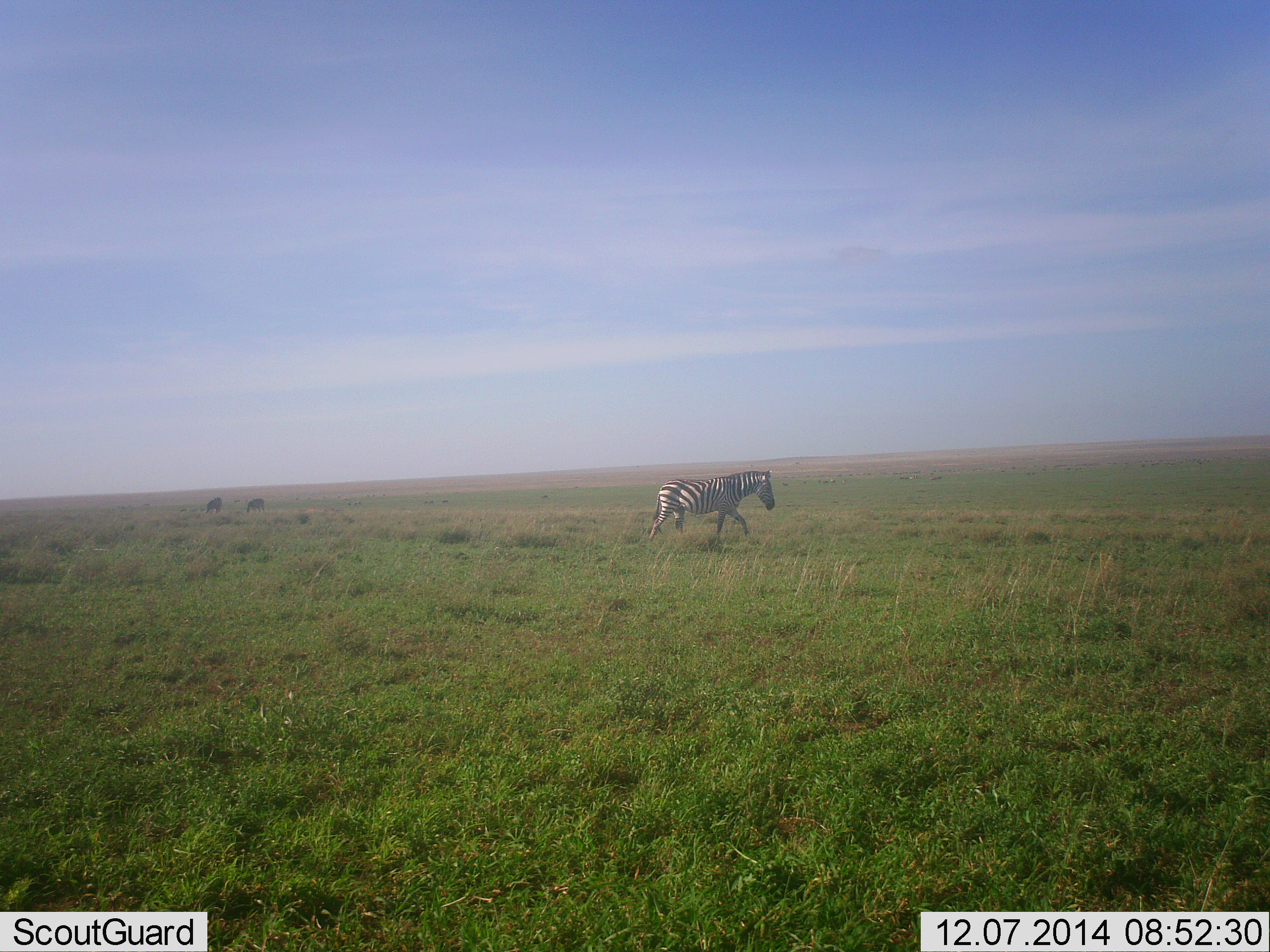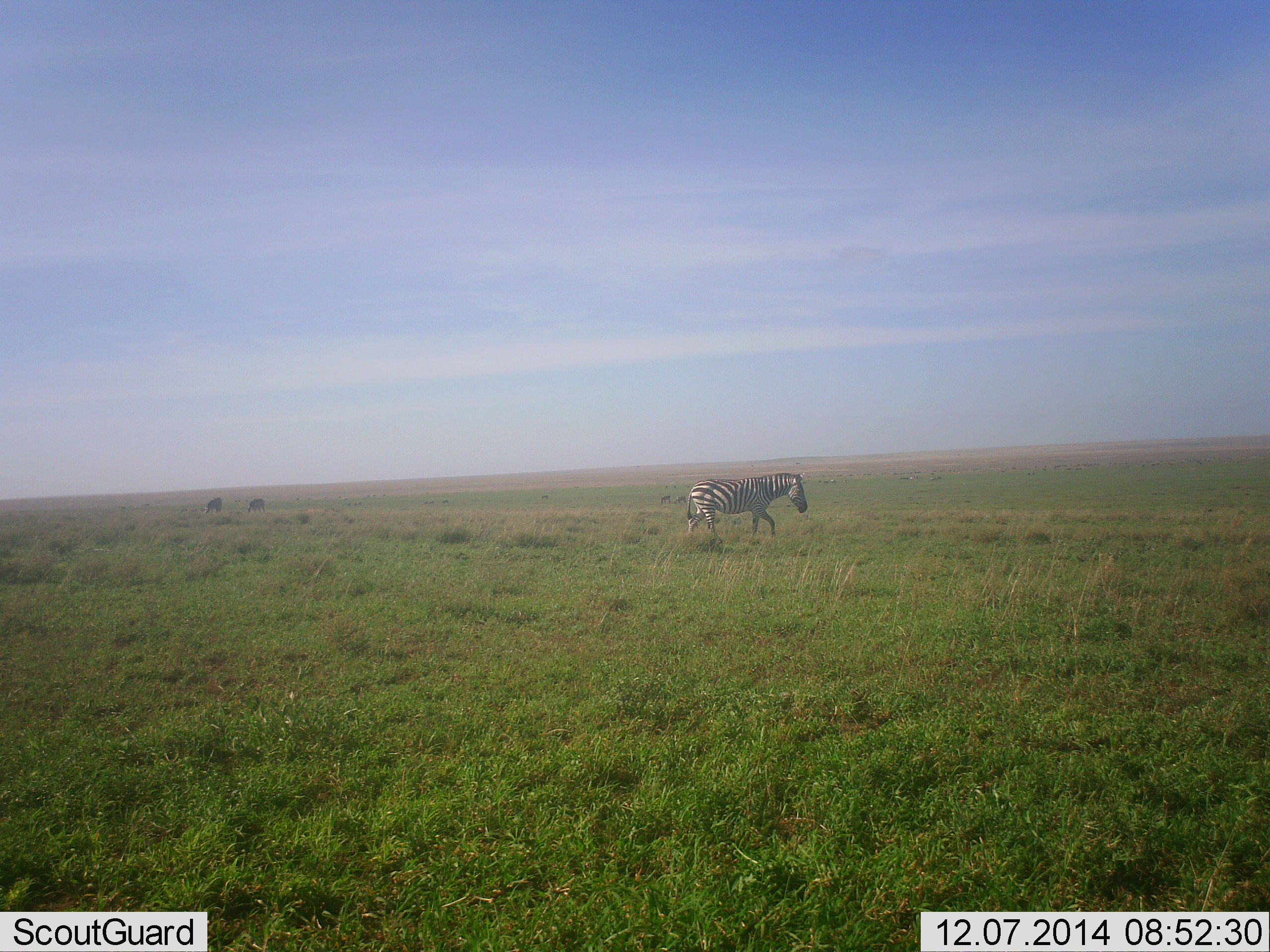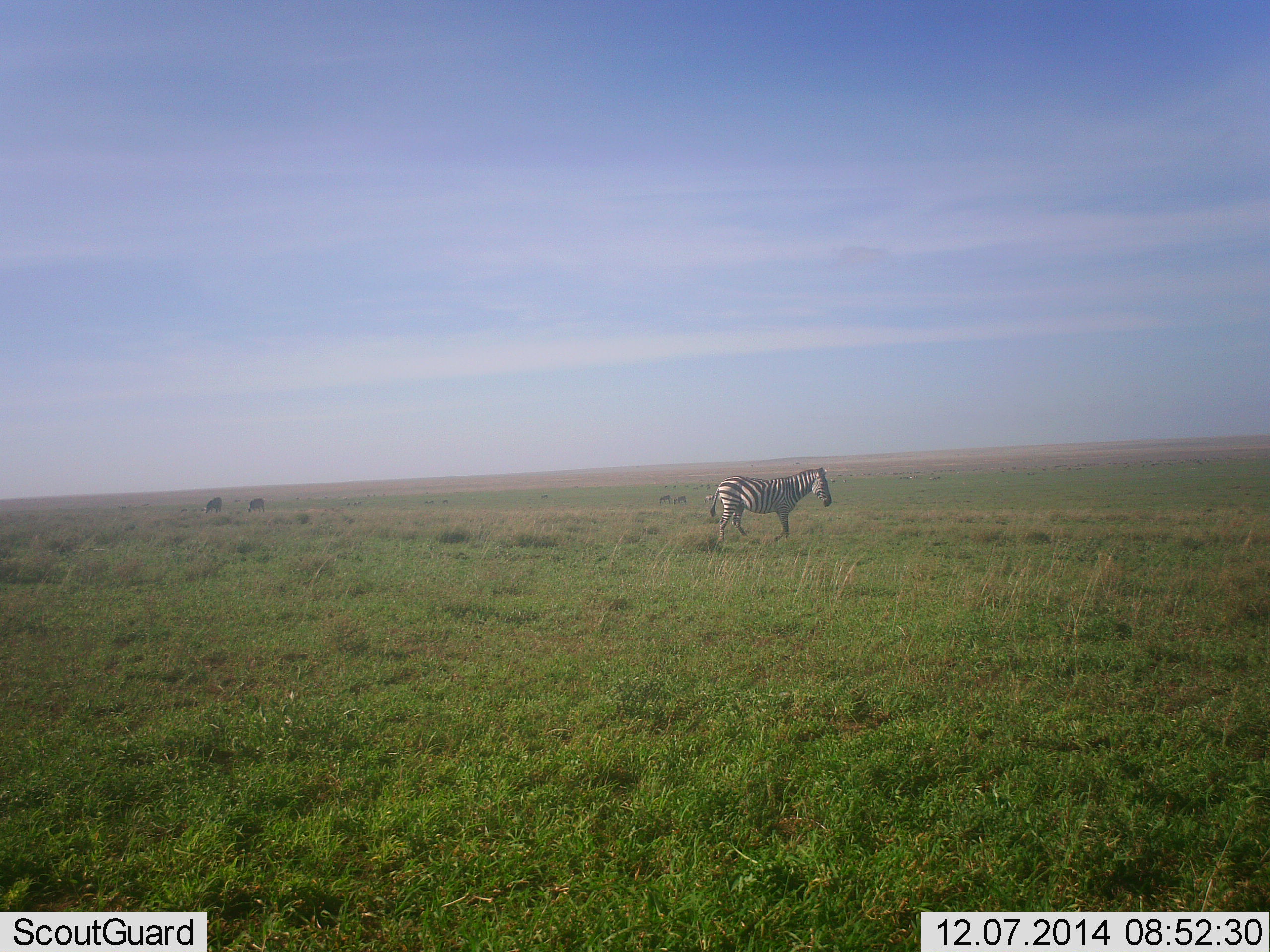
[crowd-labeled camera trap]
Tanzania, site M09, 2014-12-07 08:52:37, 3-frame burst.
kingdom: Animalia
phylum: Chordata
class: Mammalia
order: Perissodactyla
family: Equidae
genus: Equus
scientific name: Equus quagga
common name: plains zebra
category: zebra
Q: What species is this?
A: Zebra (plains zebra) (Equus quagga).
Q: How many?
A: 1.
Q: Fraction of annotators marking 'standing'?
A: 36%.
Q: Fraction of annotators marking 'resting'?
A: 0%.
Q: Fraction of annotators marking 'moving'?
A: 91%.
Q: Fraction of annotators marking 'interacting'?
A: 0%.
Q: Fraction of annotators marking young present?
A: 0%.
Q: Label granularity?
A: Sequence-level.